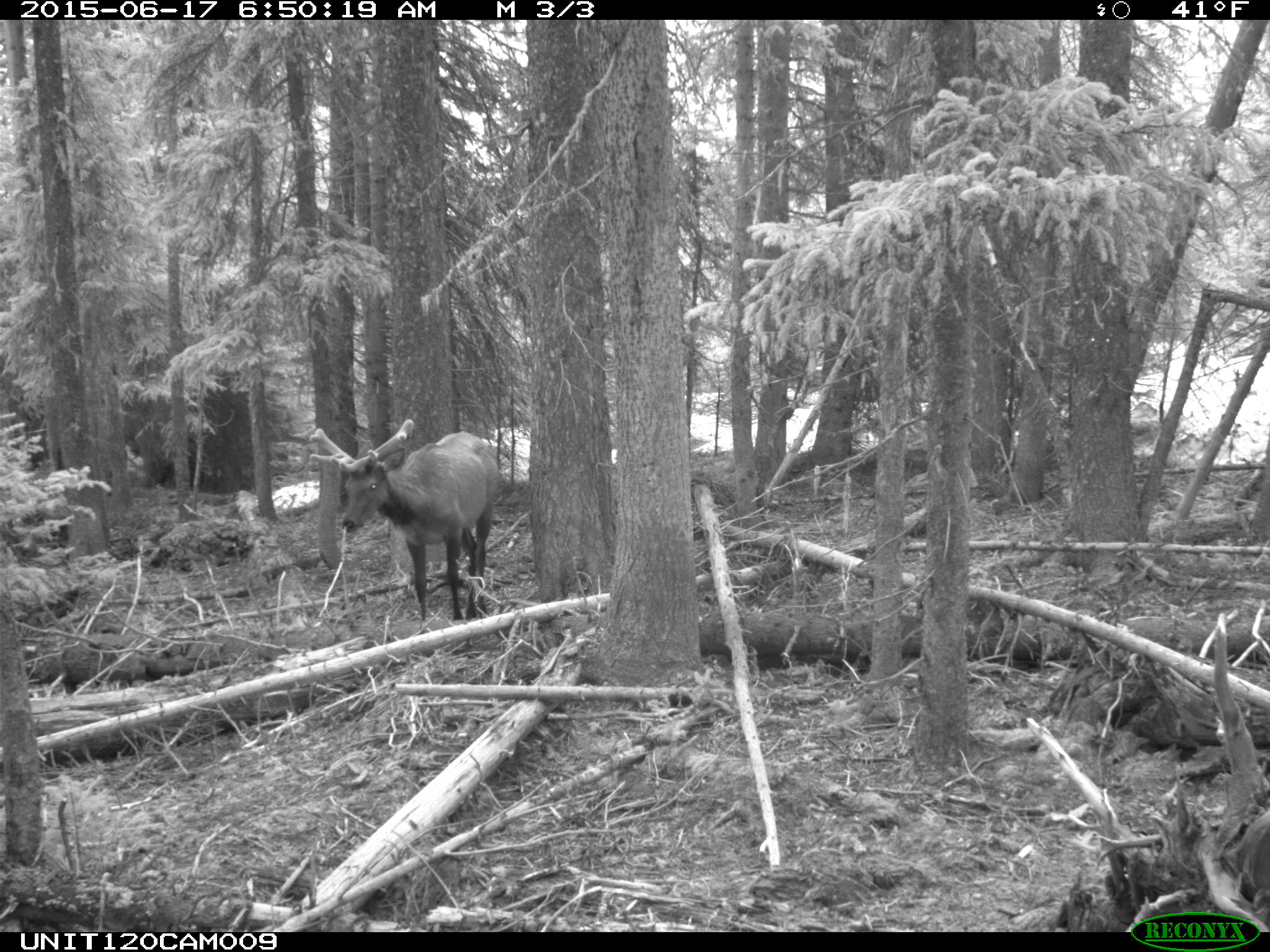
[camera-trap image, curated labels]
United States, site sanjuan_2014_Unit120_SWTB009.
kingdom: Animalia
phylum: Chordata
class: Mammalia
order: Artiodactyla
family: Cervidae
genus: Cervus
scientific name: Cervus elaphus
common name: red deer